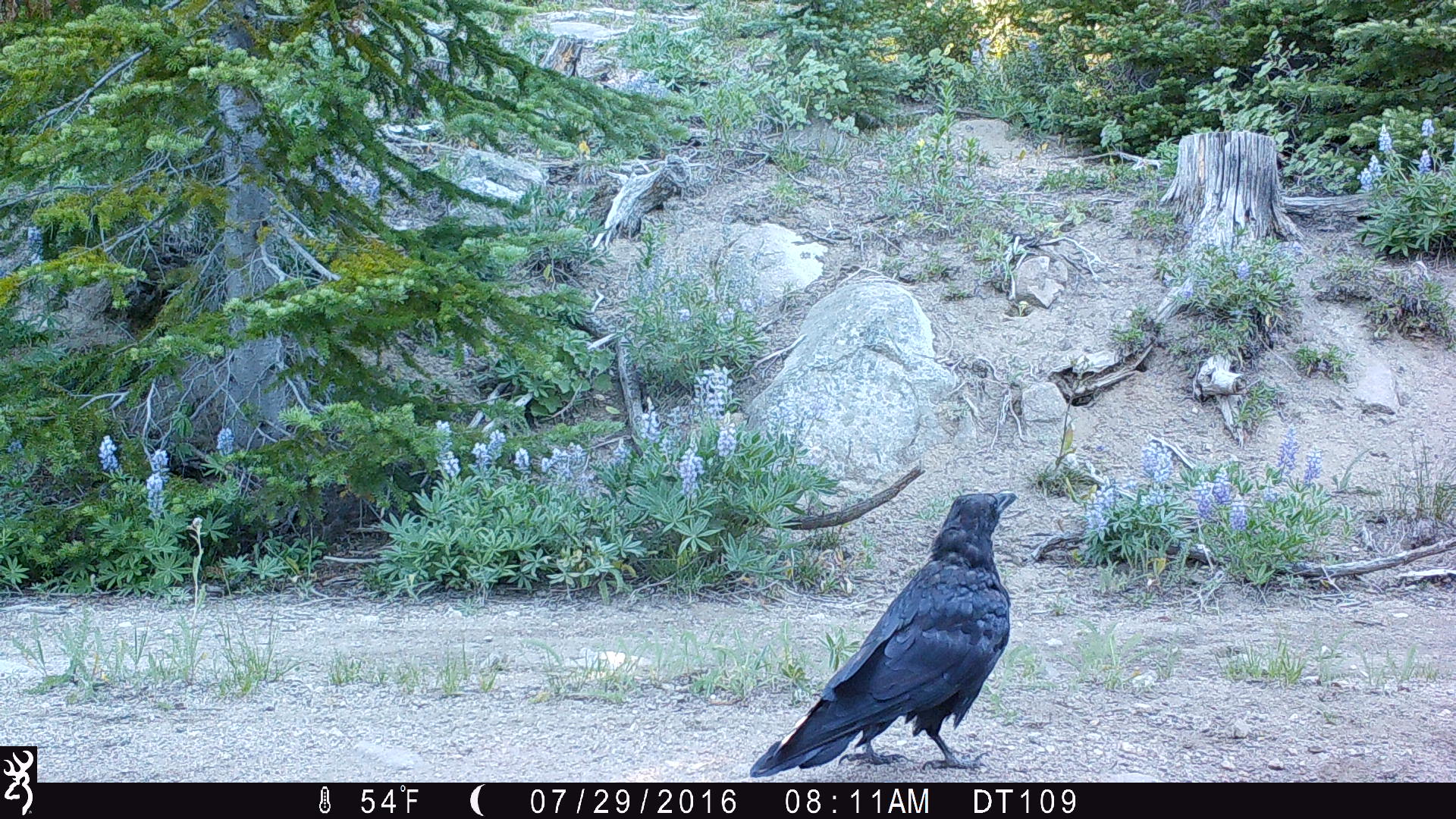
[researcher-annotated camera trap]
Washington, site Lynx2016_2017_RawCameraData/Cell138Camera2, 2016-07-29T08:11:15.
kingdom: Animalia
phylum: Chordata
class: Aves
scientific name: Aves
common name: birds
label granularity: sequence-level